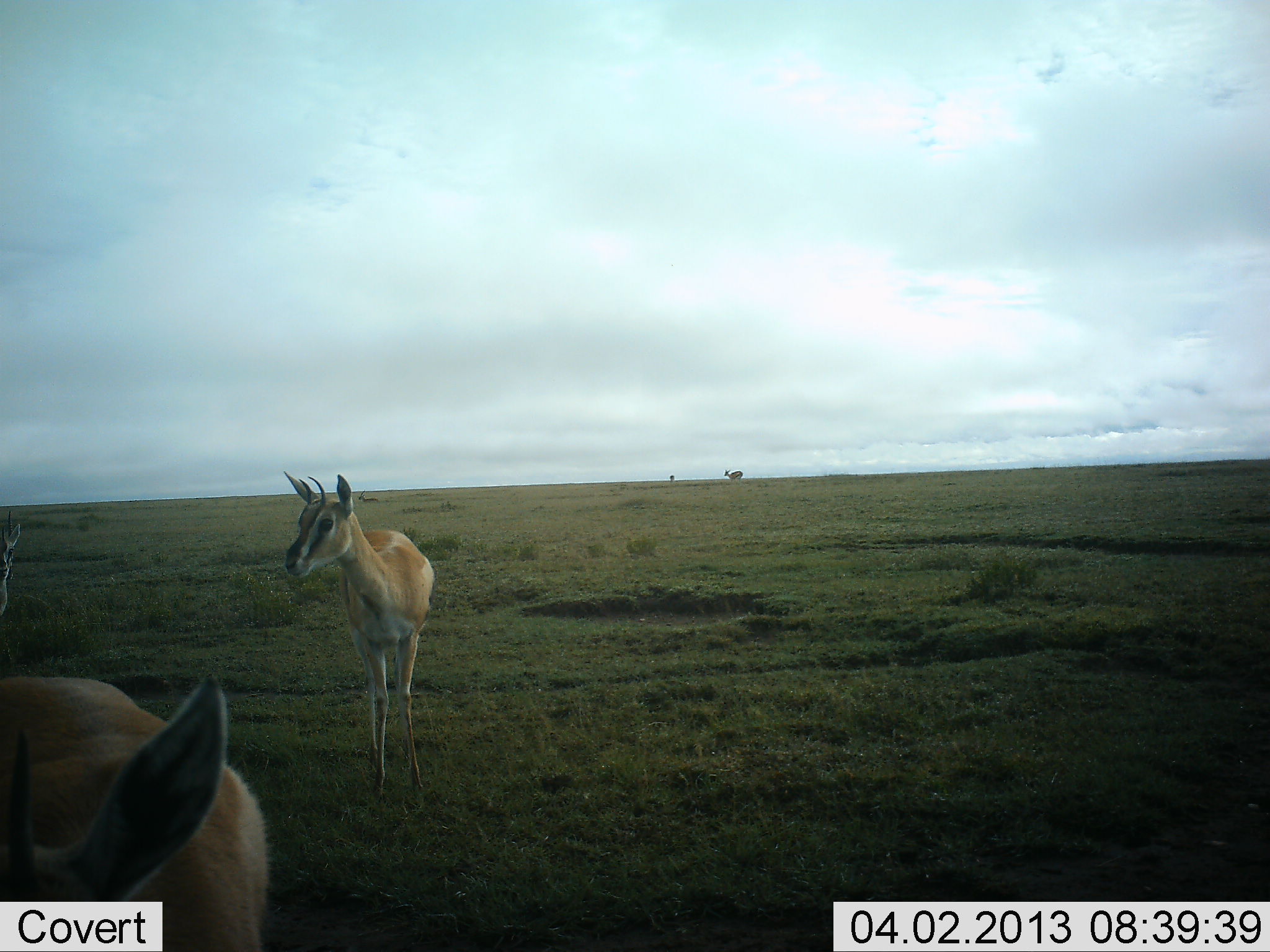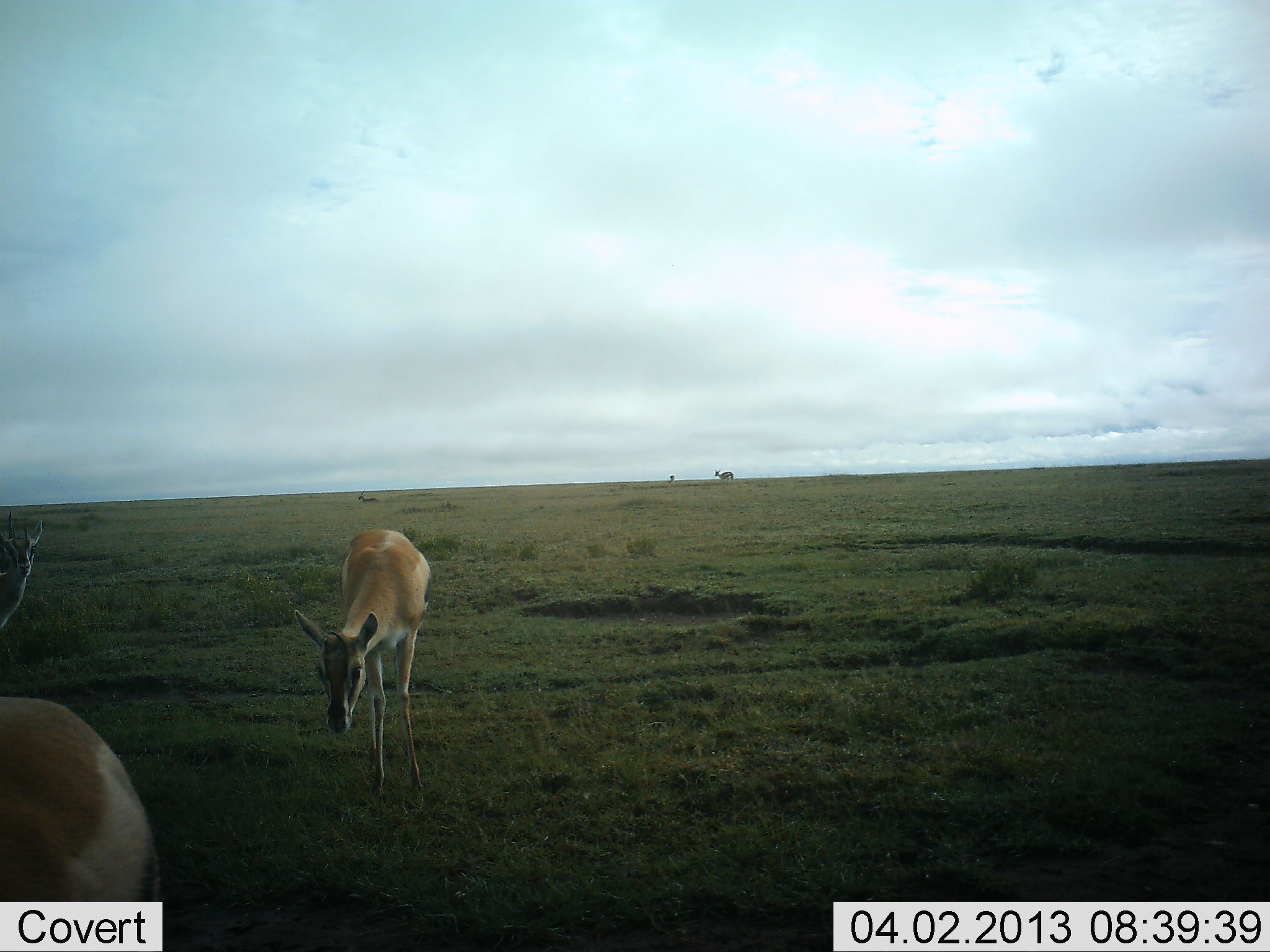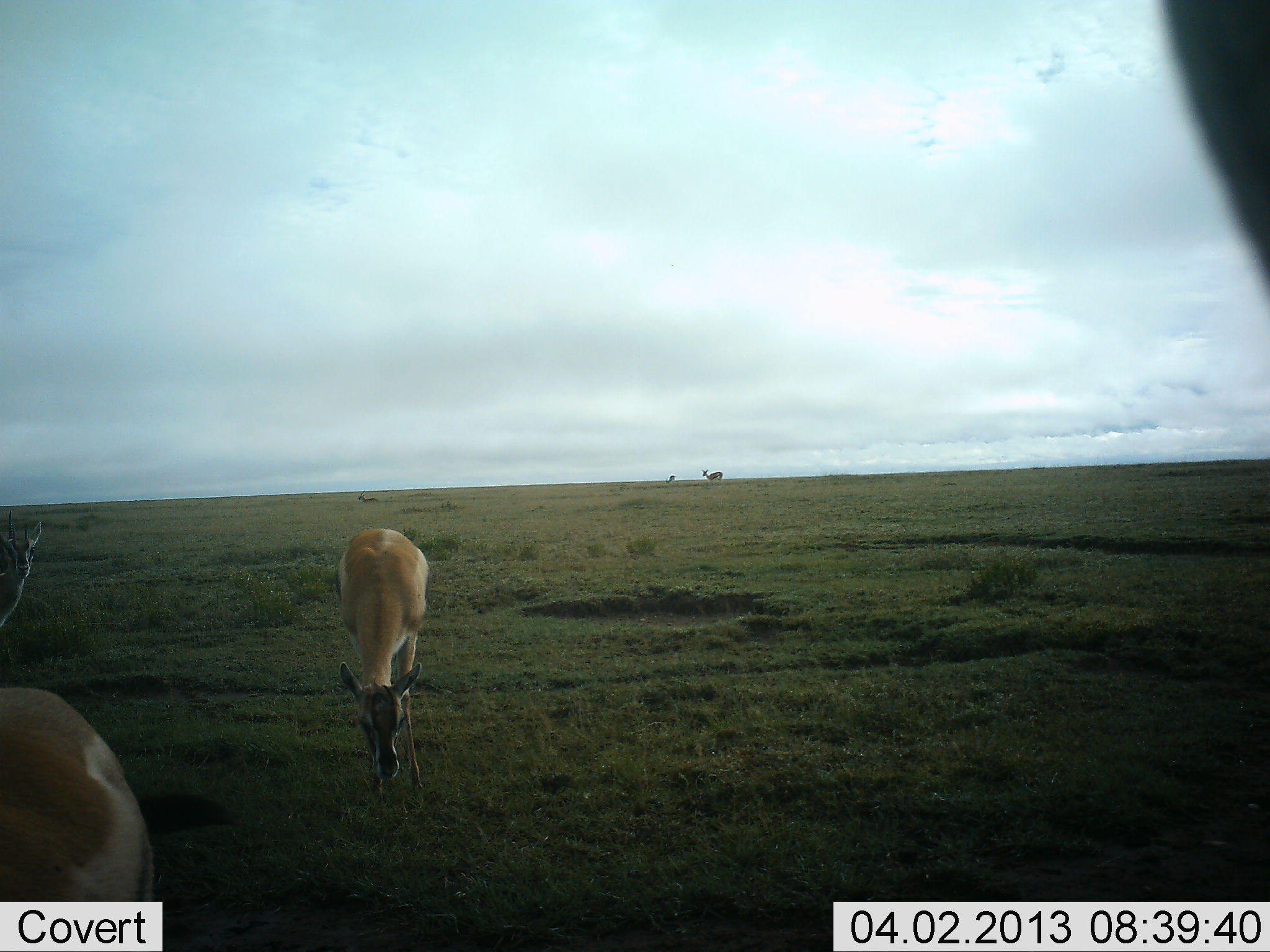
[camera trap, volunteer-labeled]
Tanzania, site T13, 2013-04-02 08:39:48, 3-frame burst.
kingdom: Animalia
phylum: Chordata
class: Mammalia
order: Artiodactyla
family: Bovidae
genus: Nanger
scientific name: Nanger granti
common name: grant's gazelle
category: gazellegrants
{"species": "gazellegrants (grant's gazelle) (Nanger granti)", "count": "4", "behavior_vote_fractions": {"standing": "65%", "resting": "12%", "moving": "35%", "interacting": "0%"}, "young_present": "6%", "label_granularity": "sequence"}